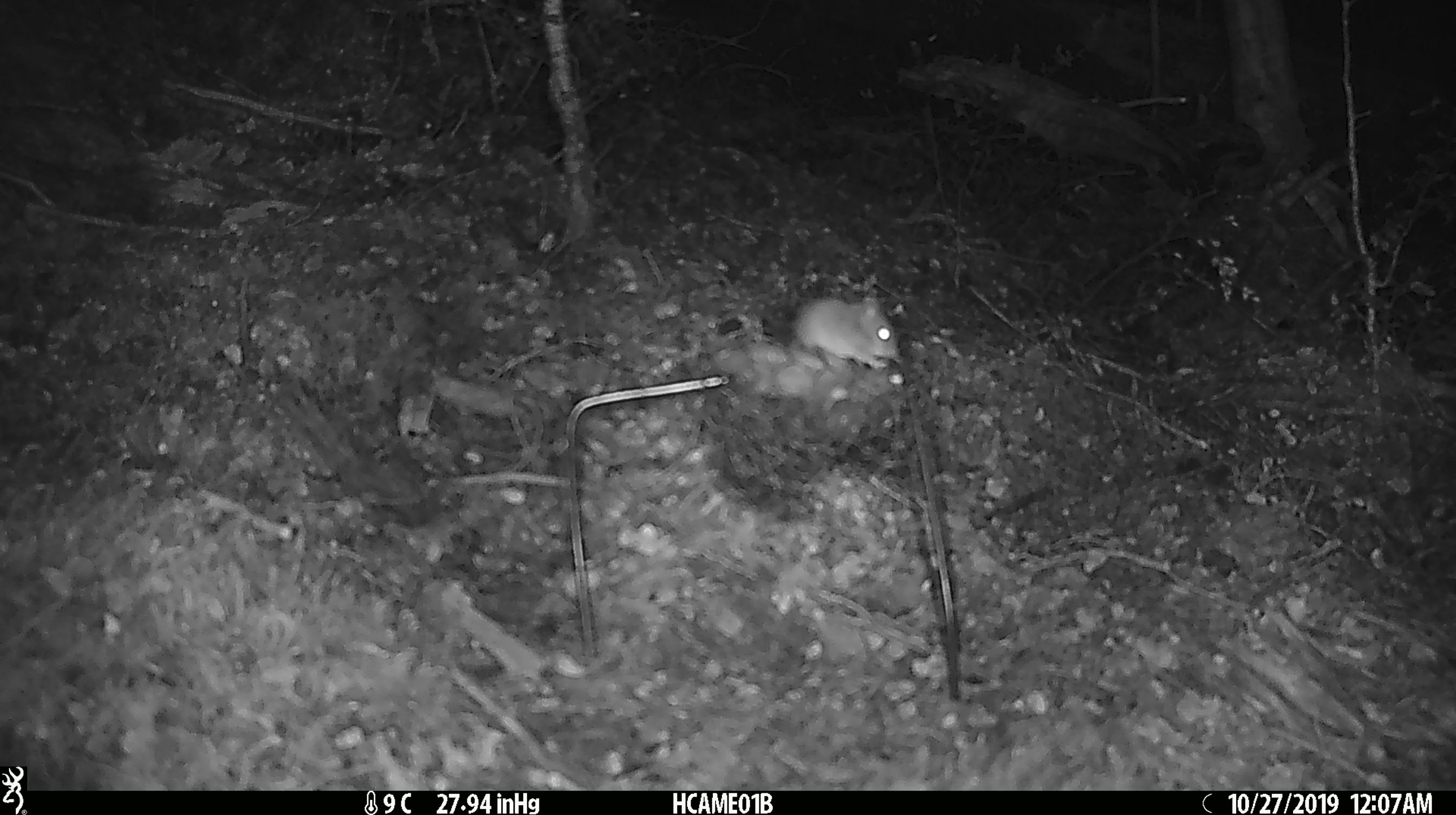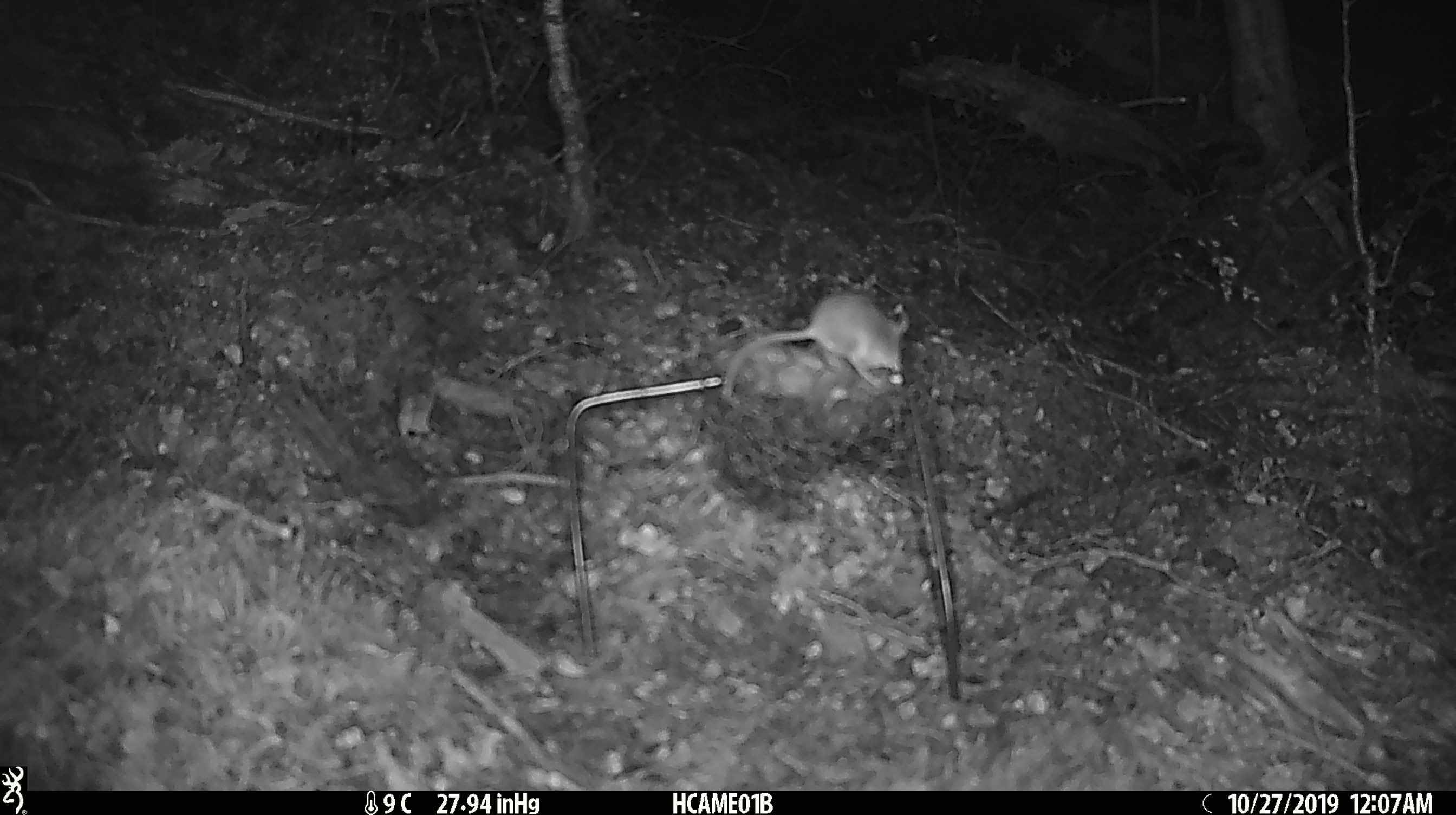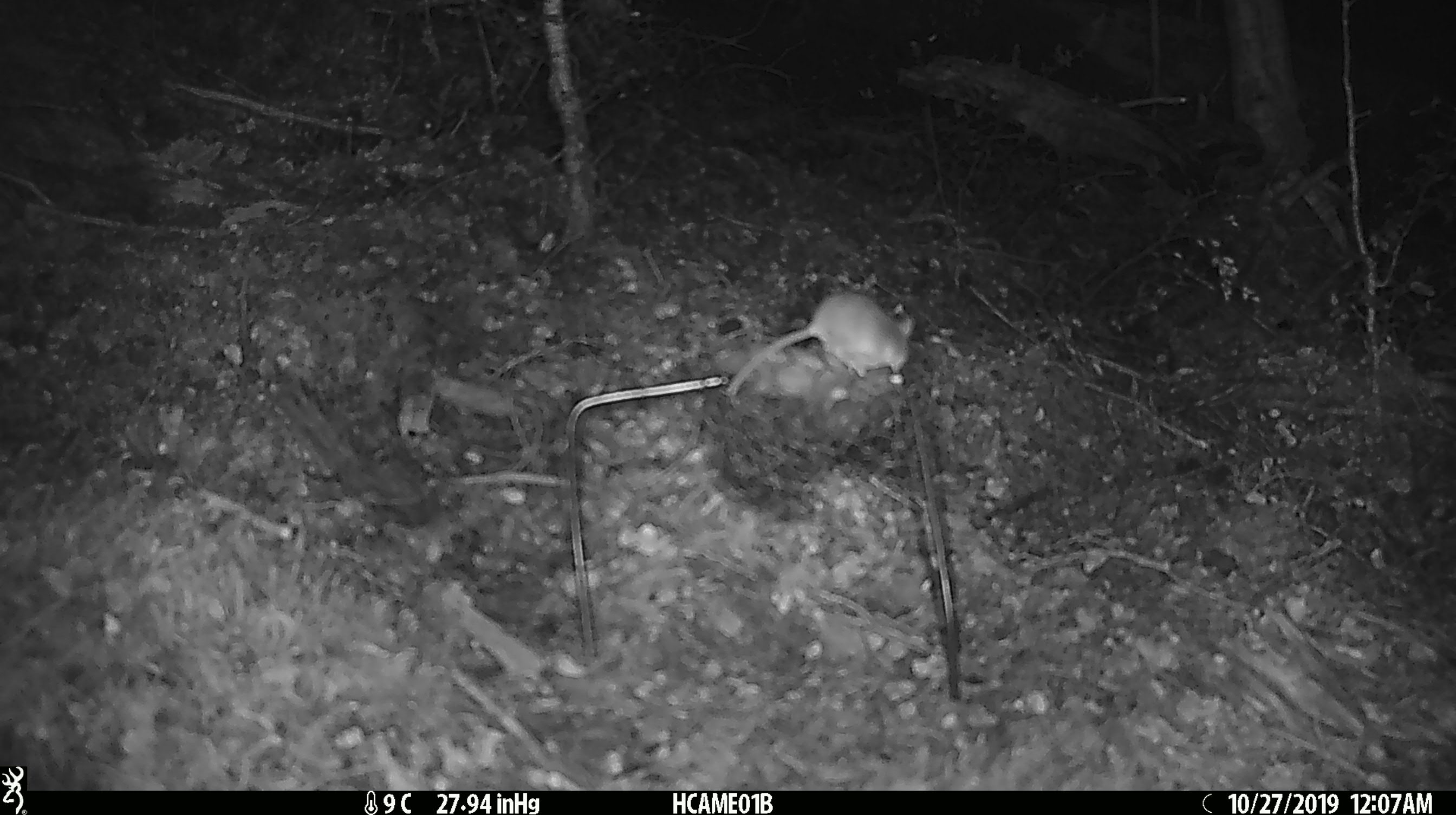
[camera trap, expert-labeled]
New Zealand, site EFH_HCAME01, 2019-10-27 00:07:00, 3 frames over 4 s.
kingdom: Animalia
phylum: Chordata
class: Mammalia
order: Rodentia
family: Muridae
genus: Mus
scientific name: Mus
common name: mouse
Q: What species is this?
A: Mouse (Mus).